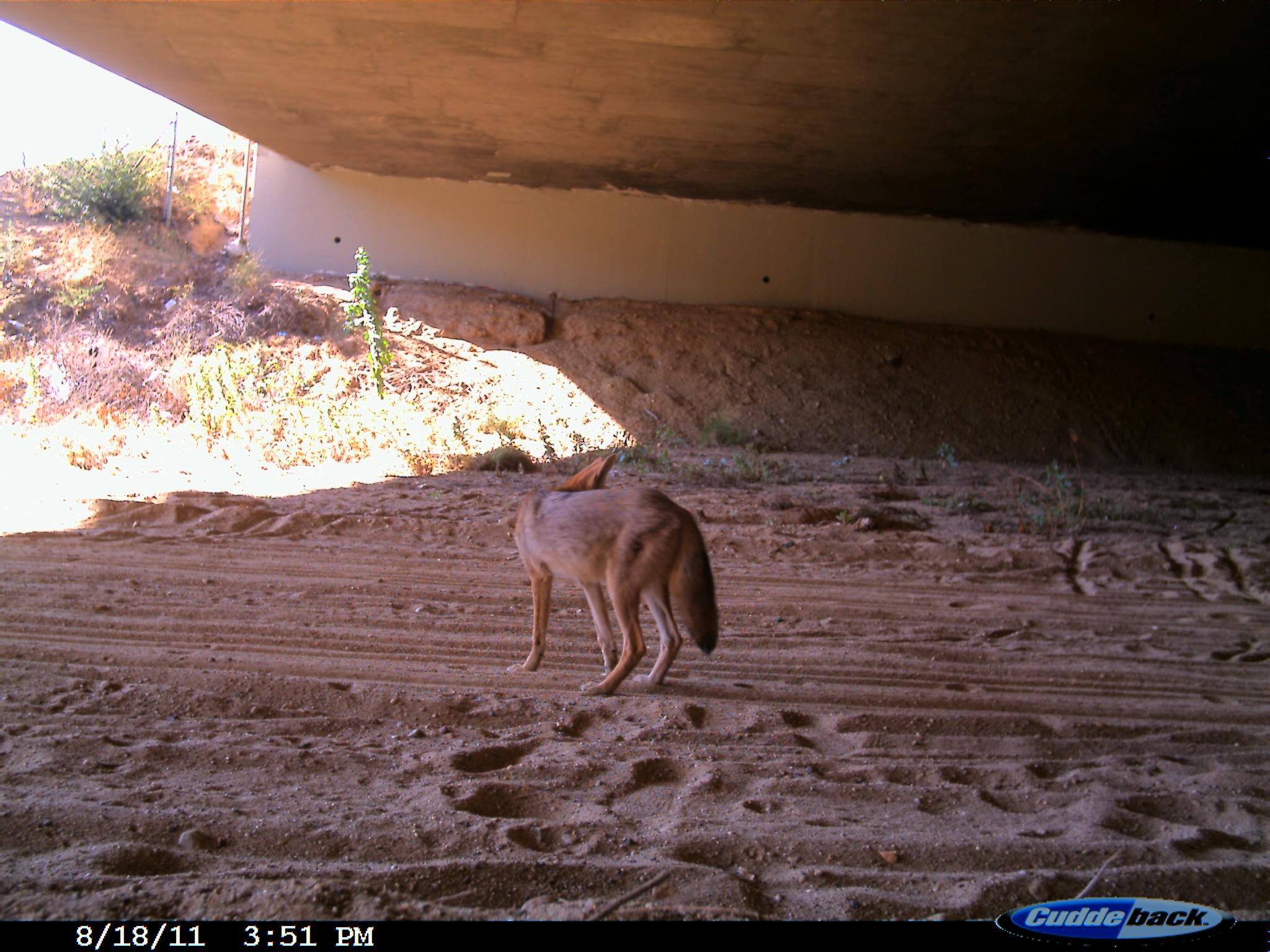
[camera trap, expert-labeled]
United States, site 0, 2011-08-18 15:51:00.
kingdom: Animalia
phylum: Chordata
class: Mammalia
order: Carnivora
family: Canidae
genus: Canis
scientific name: Canis latrans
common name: coyote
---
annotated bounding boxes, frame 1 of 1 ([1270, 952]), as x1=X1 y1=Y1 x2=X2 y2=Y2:
coyote: x1=505 y1=449 x2=727 y2=697